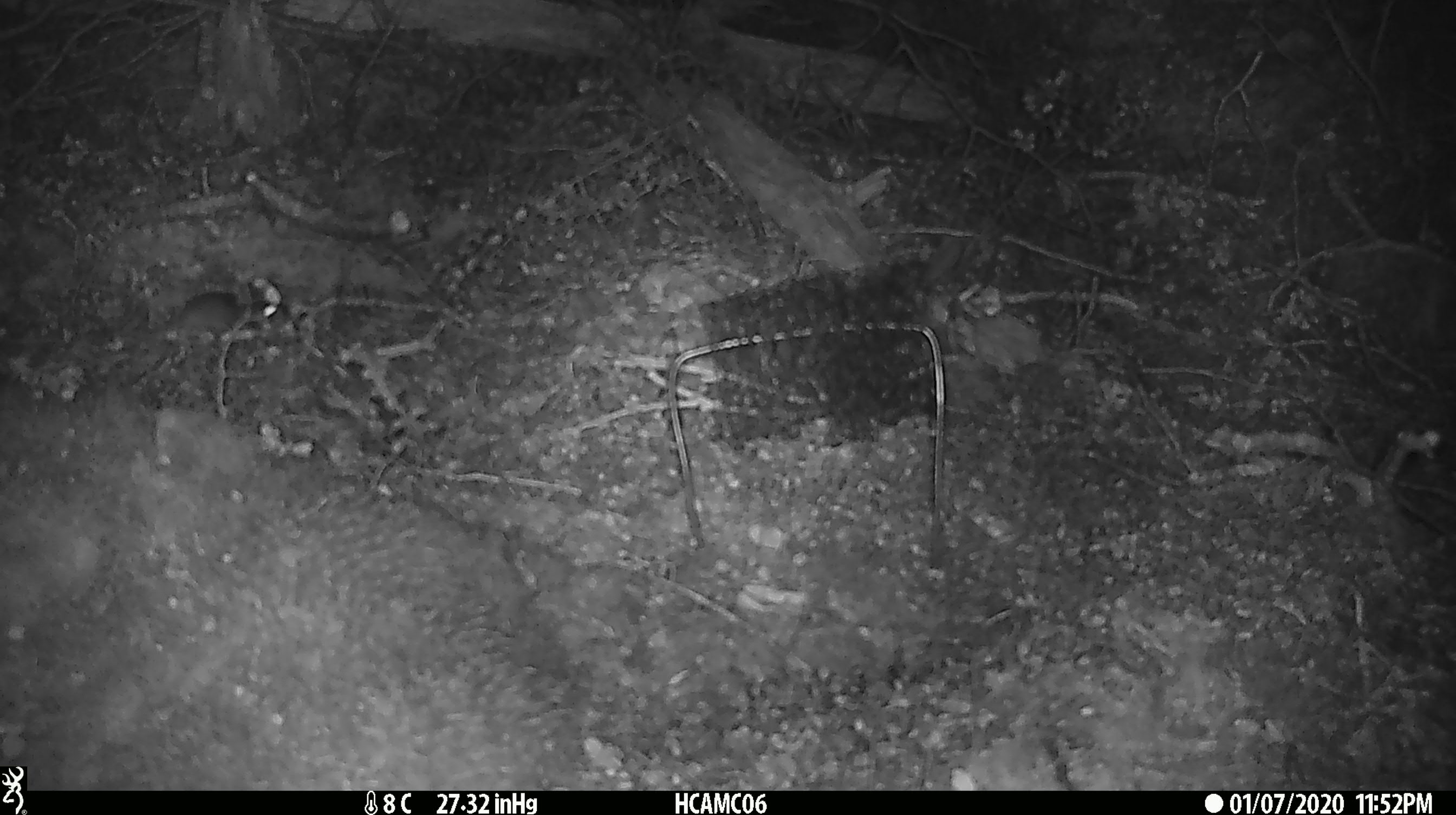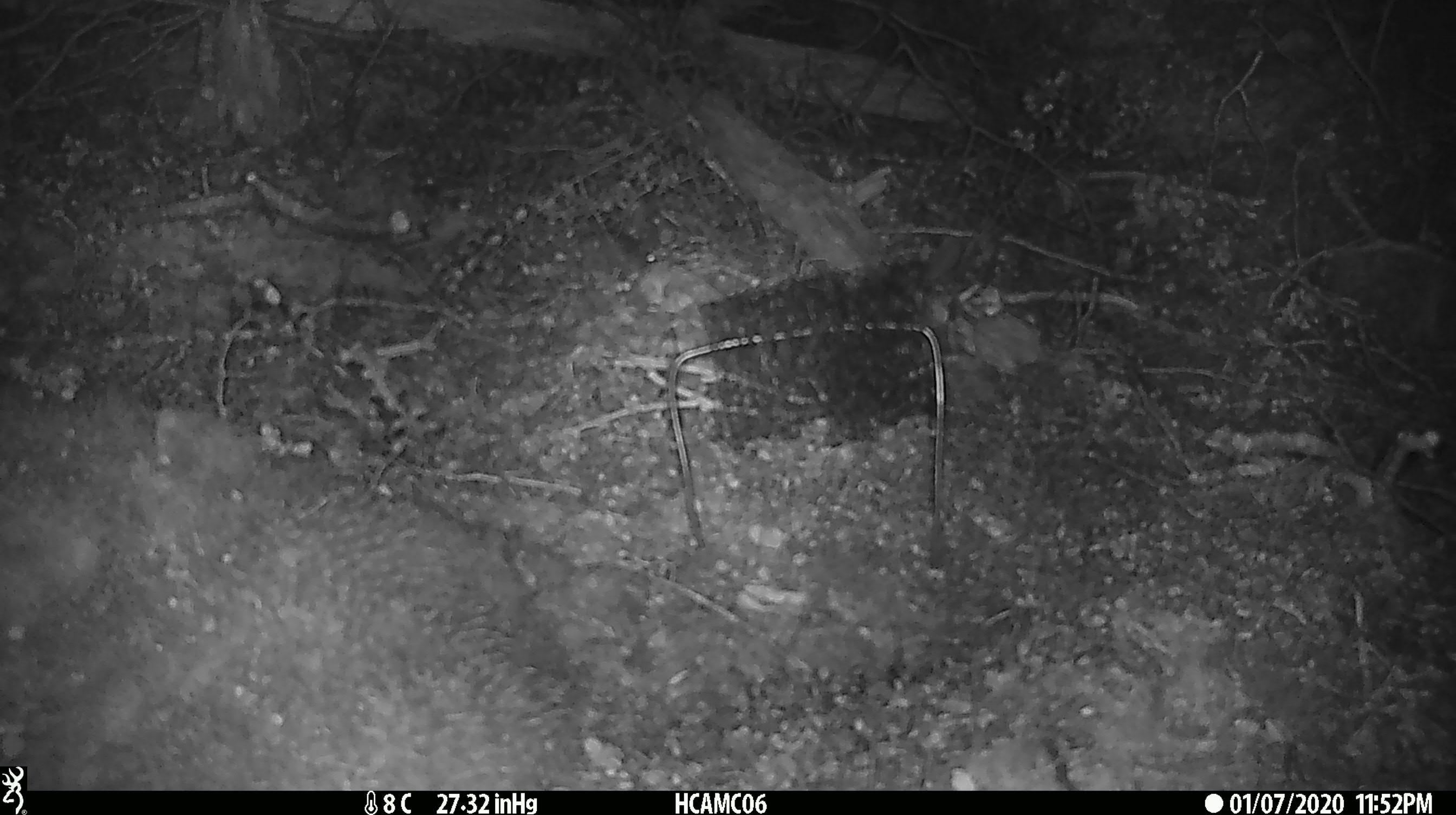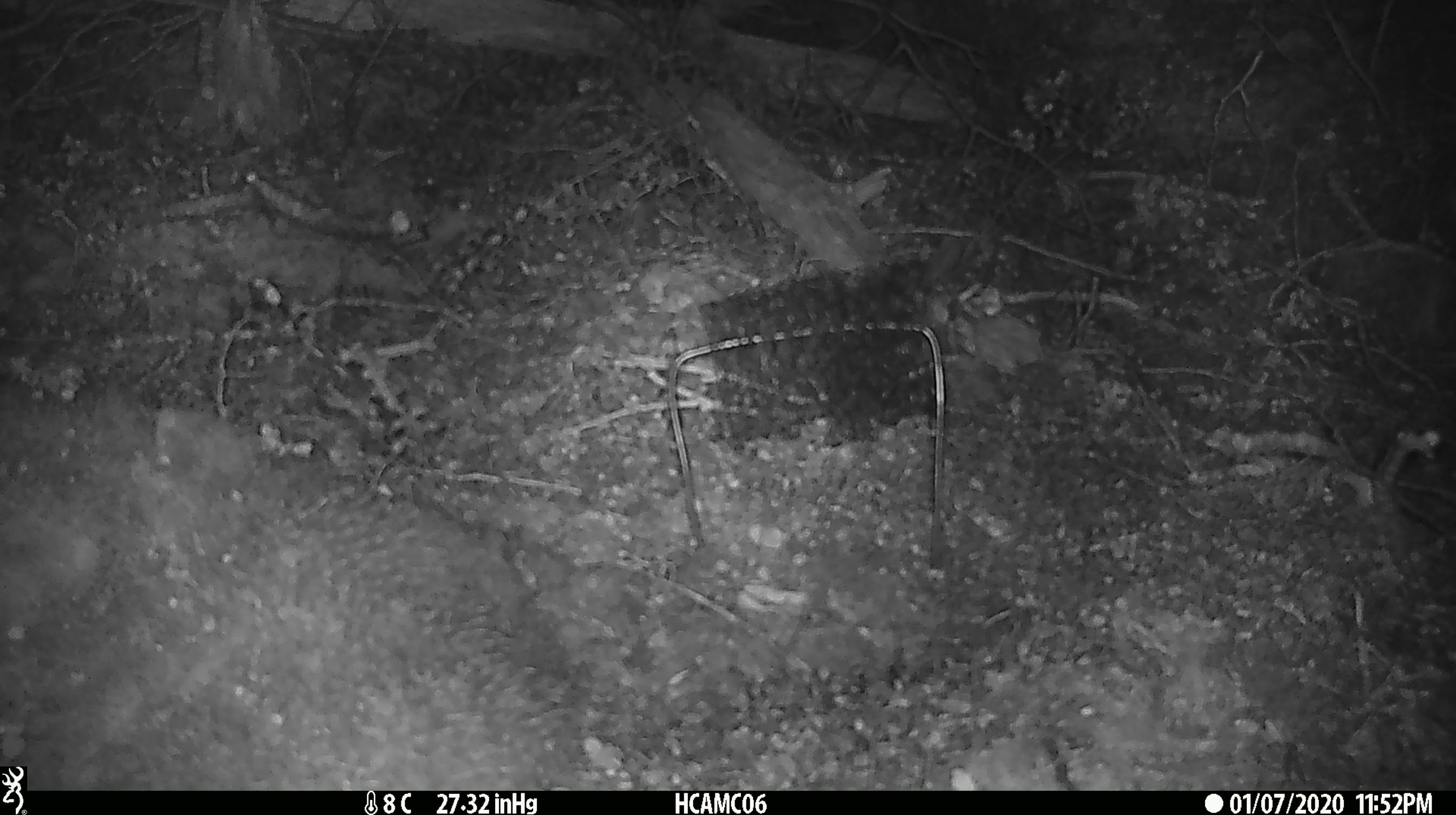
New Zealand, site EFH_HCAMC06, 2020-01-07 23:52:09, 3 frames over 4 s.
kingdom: Animalia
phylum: Chordata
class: Mammalia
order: Rodentia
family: Muridae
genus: Mus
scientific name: Mus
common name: mouse